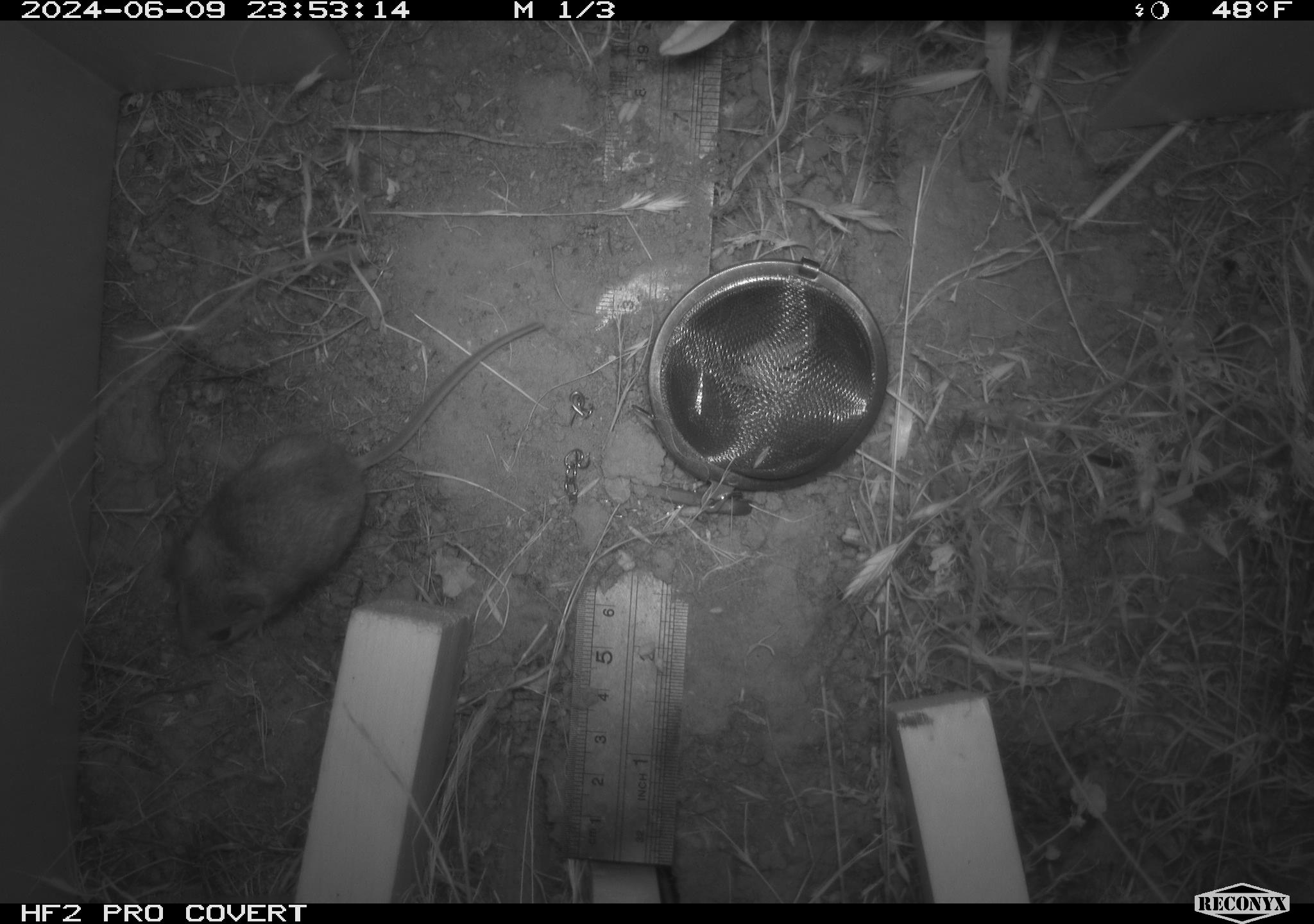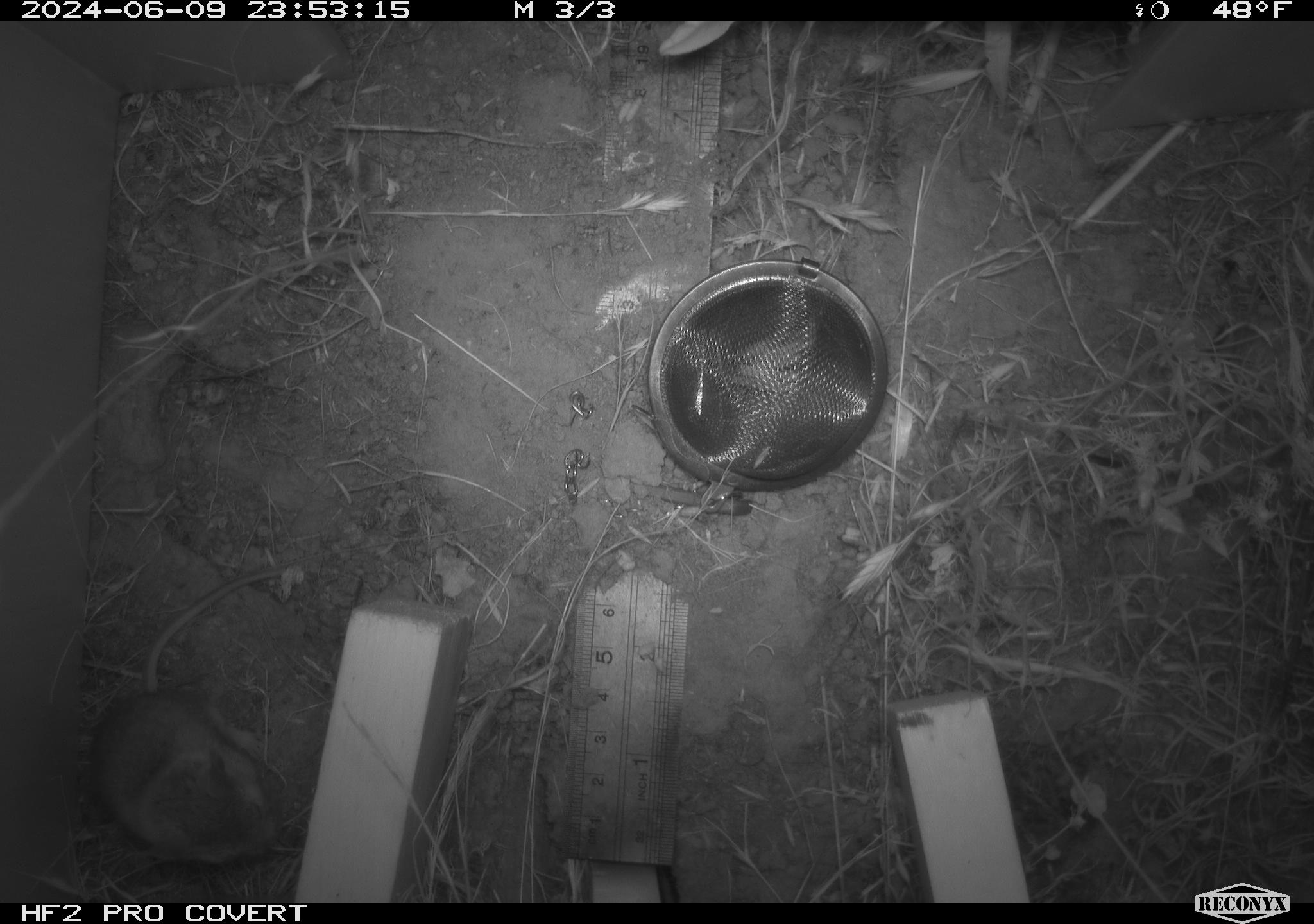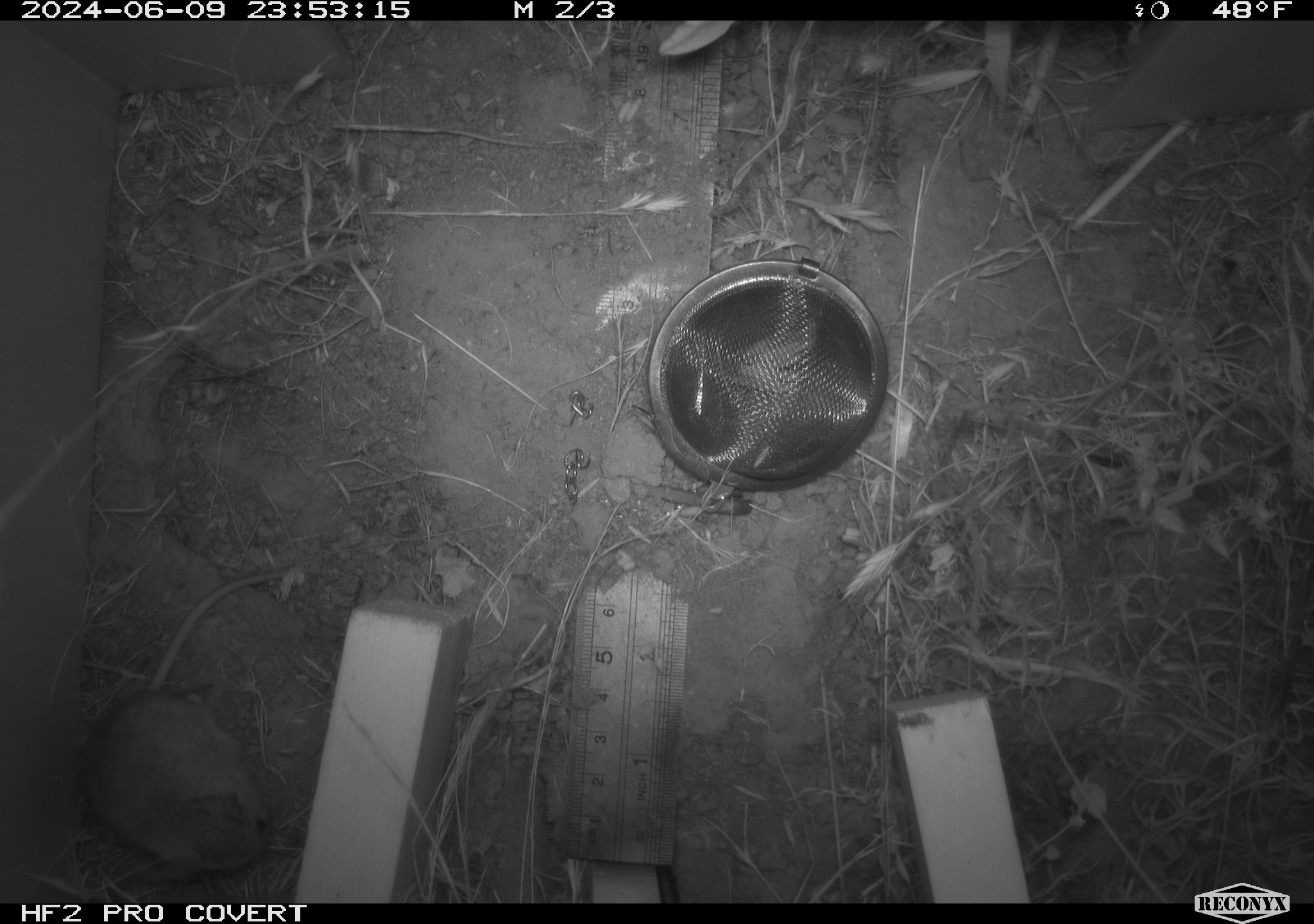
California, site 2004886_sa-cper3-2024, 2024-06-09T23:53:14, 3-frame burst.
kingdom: Animalia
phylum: Chordata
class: Mammalia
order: Rodentia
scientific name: Rodentia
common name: rodent